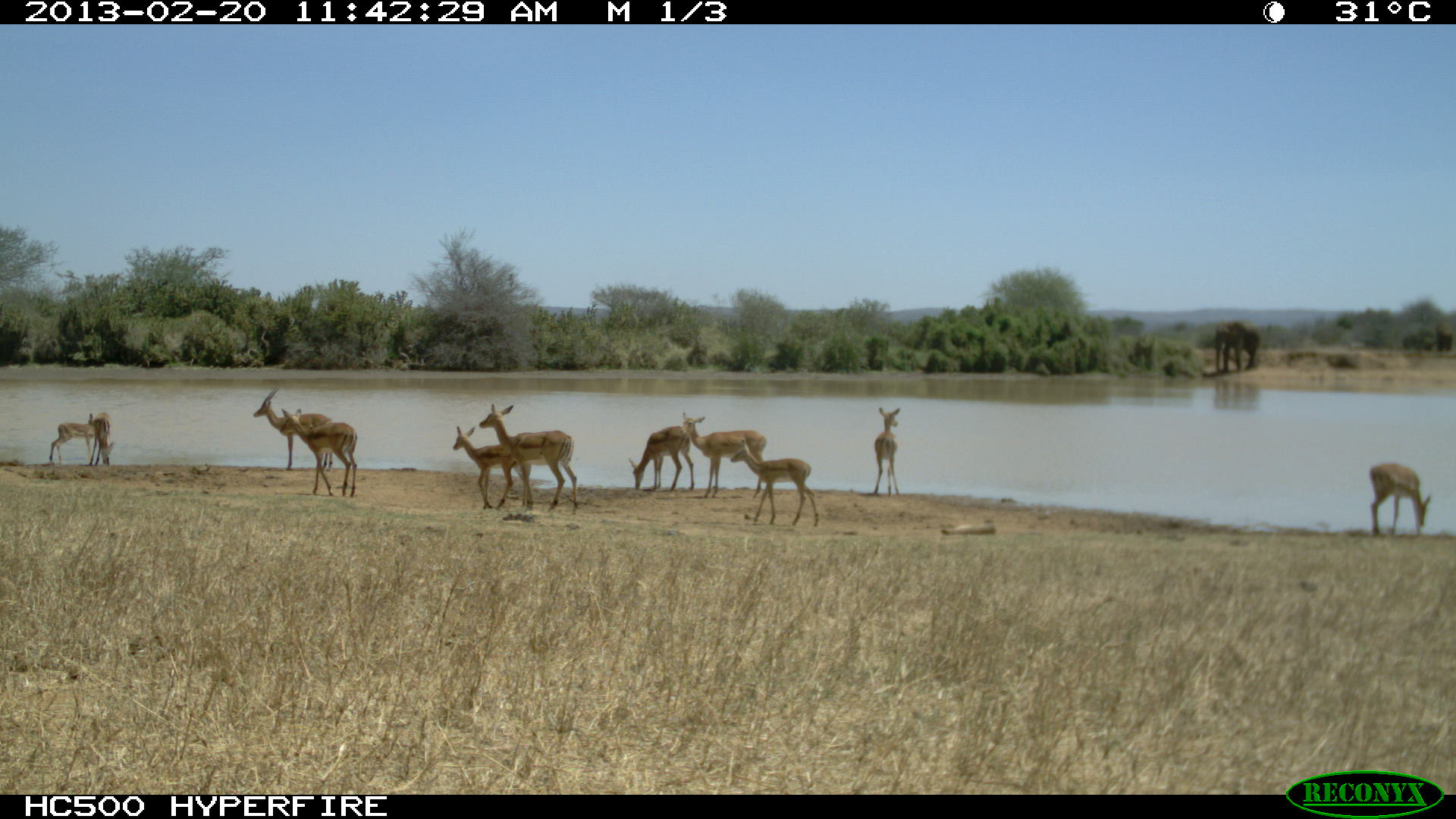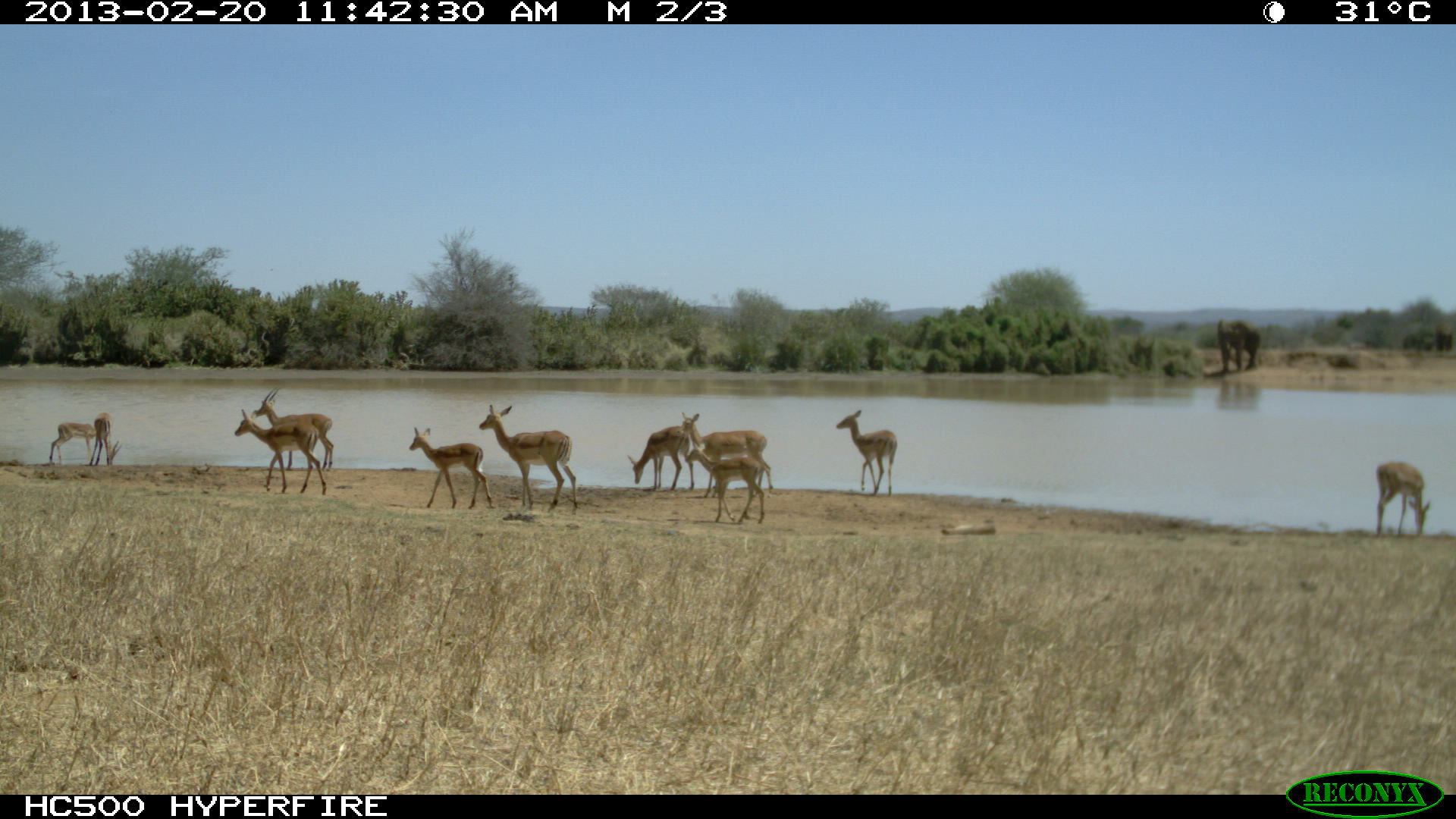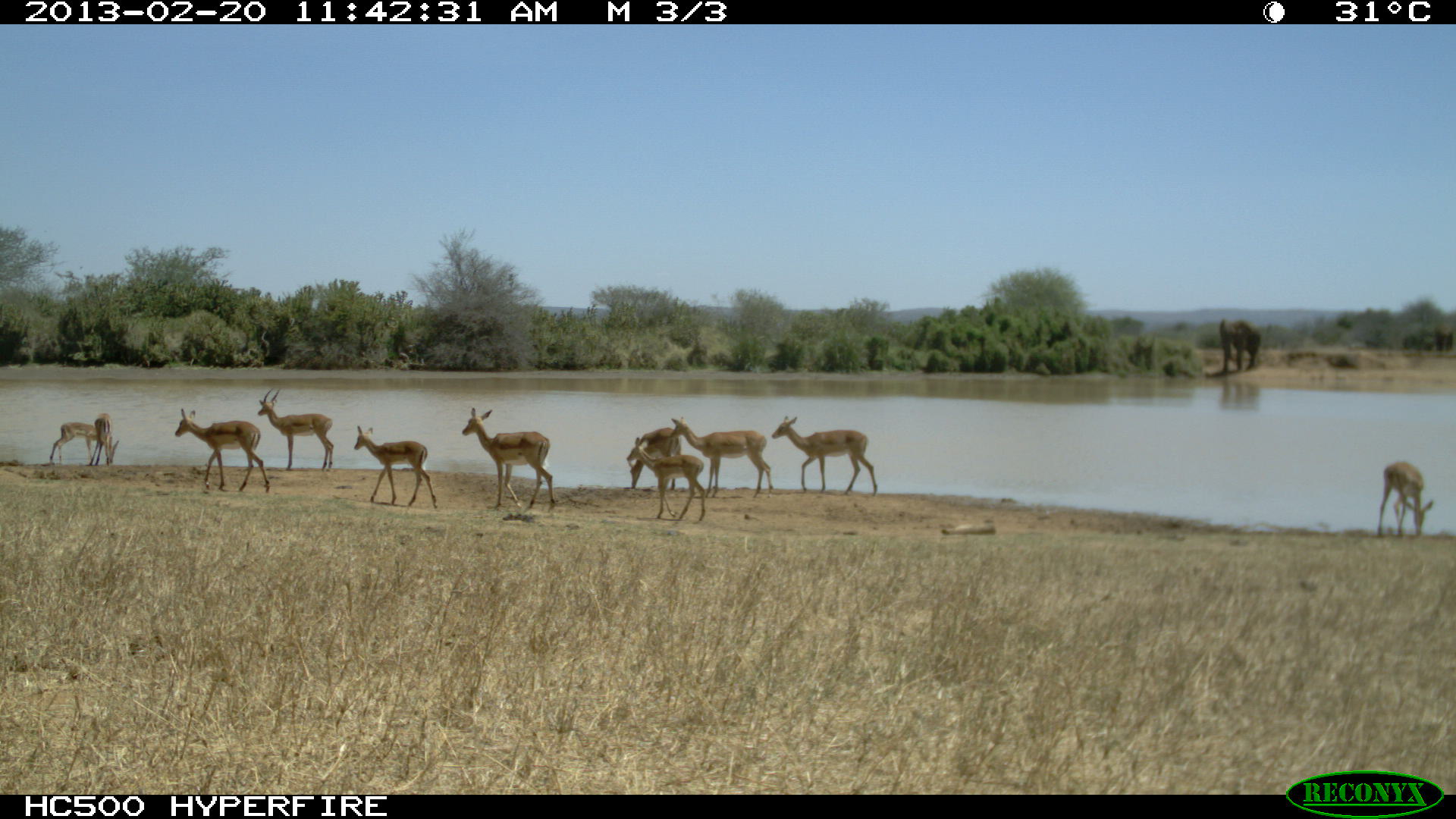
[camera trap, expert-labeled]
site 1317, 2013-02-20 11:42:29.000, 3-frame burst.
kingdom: Animalia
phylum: Chordata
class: Mammalia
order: Artiodactyla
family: Bovidae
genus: Aepyceros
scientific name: Aepyceros melampus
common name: impala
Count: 11.